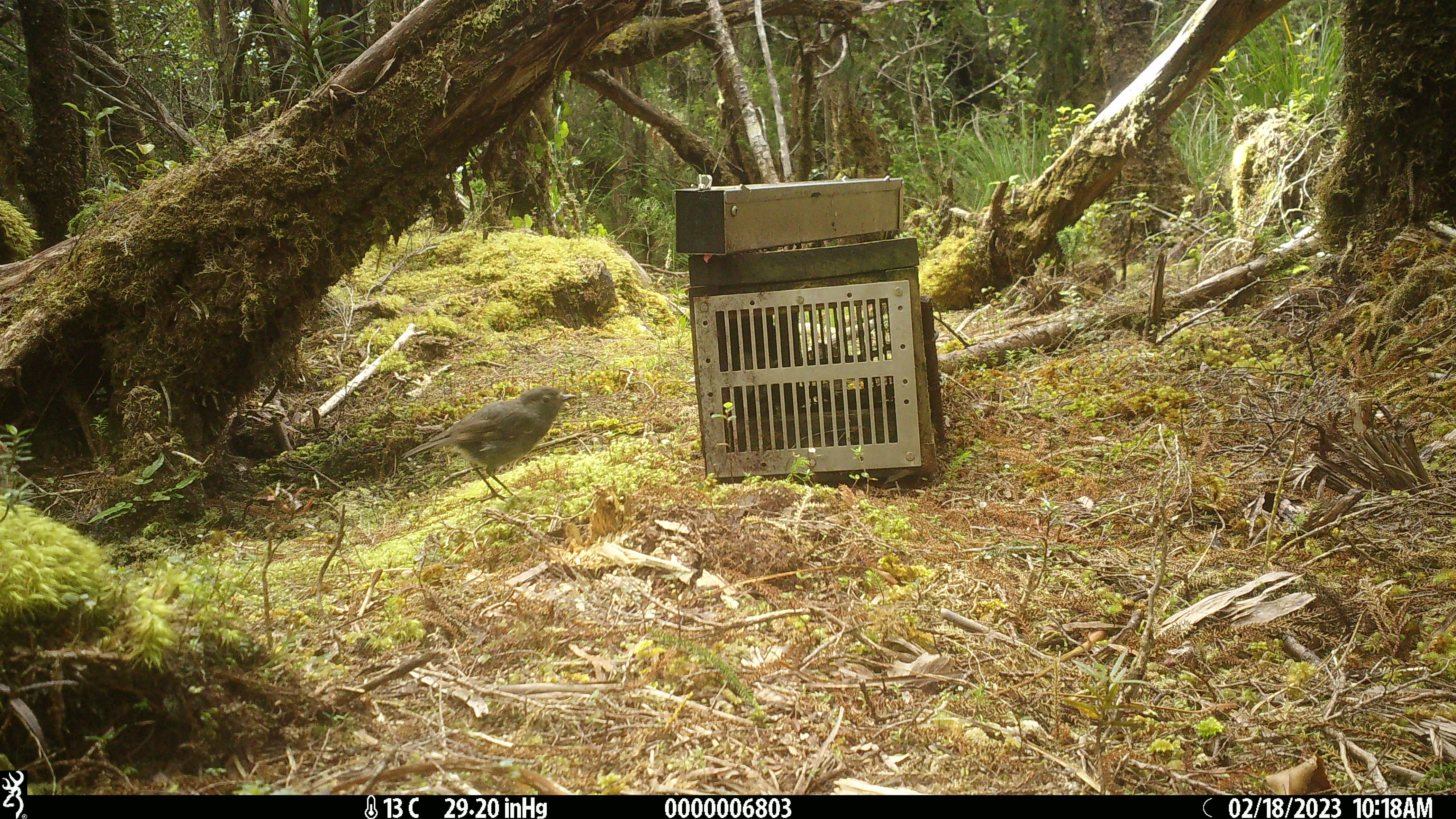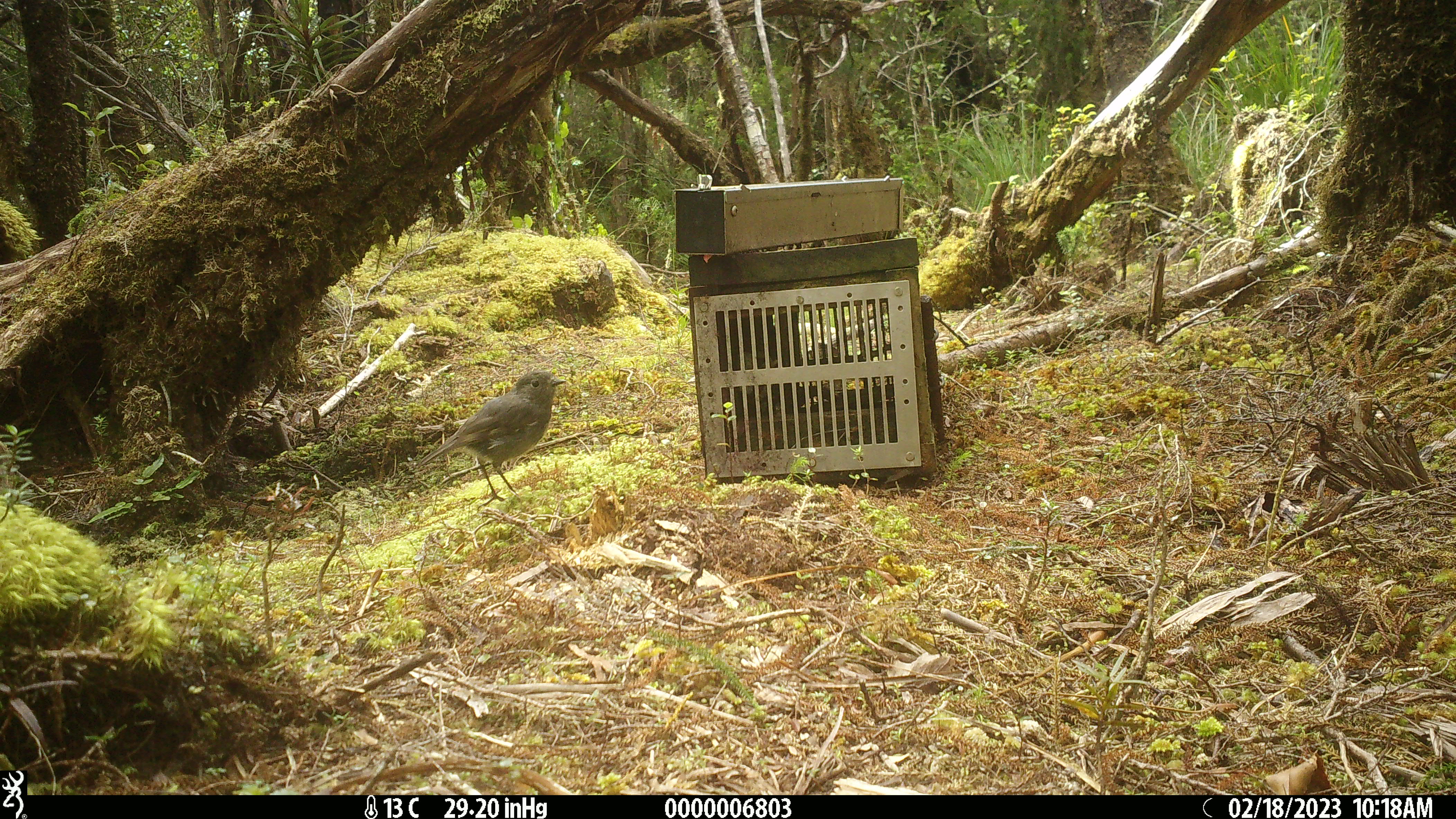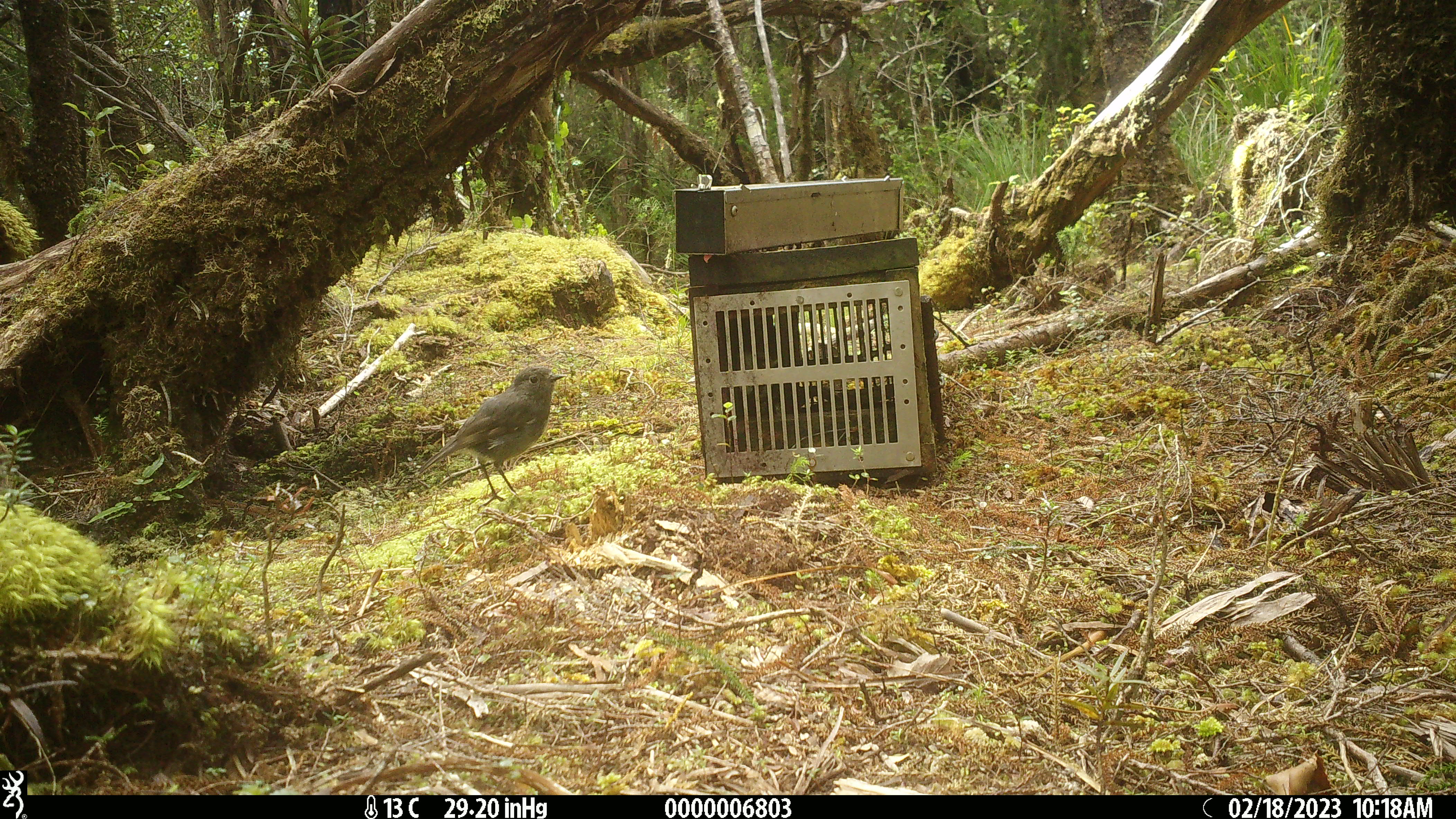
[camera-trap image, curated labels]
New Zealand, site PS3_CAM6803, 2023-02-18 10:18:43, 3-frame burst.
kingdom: Animalia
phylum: Chordata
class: Aves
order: Passeriformes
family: Petroicidae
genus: Petroica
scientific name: Petroica australis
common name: new zealand robin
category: robin